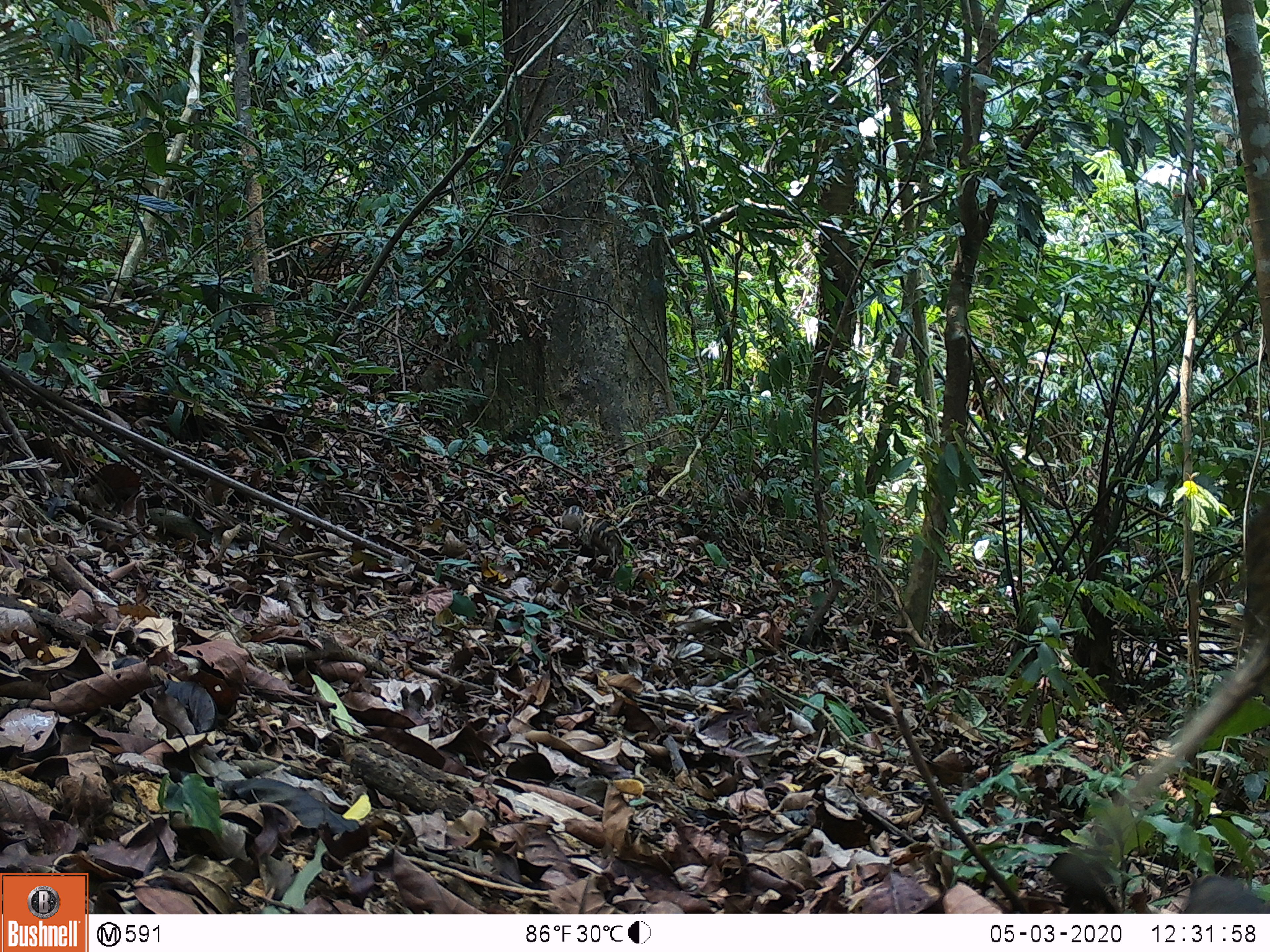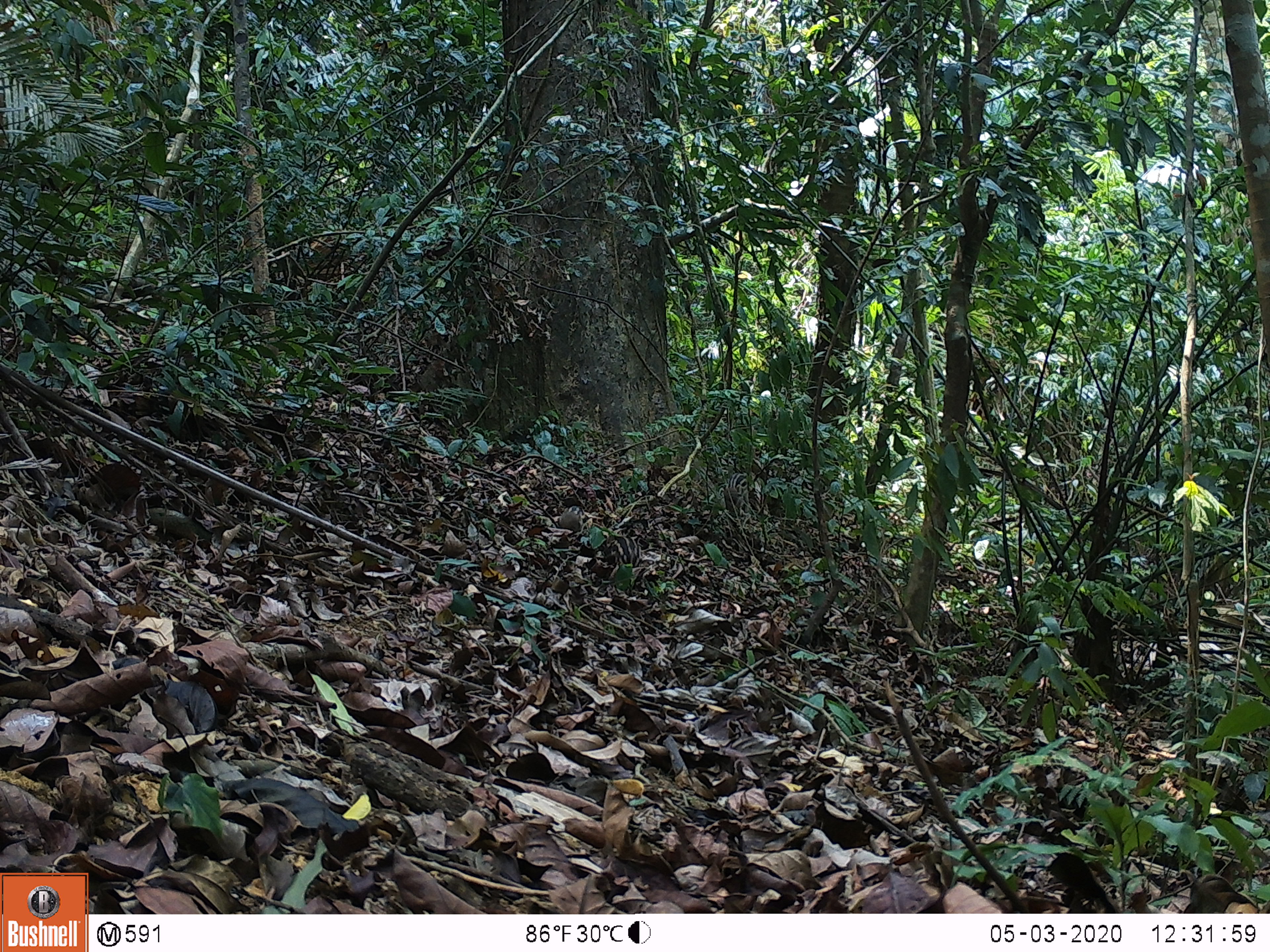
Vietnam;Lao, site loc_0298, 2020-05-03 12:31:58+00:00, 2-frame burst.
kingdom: Animalia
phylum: Chordata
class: Mammalia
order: Artiodactyla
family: Suidae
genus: Sus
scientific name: Sus scrofa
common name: eurasian wild pig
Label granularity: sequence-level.